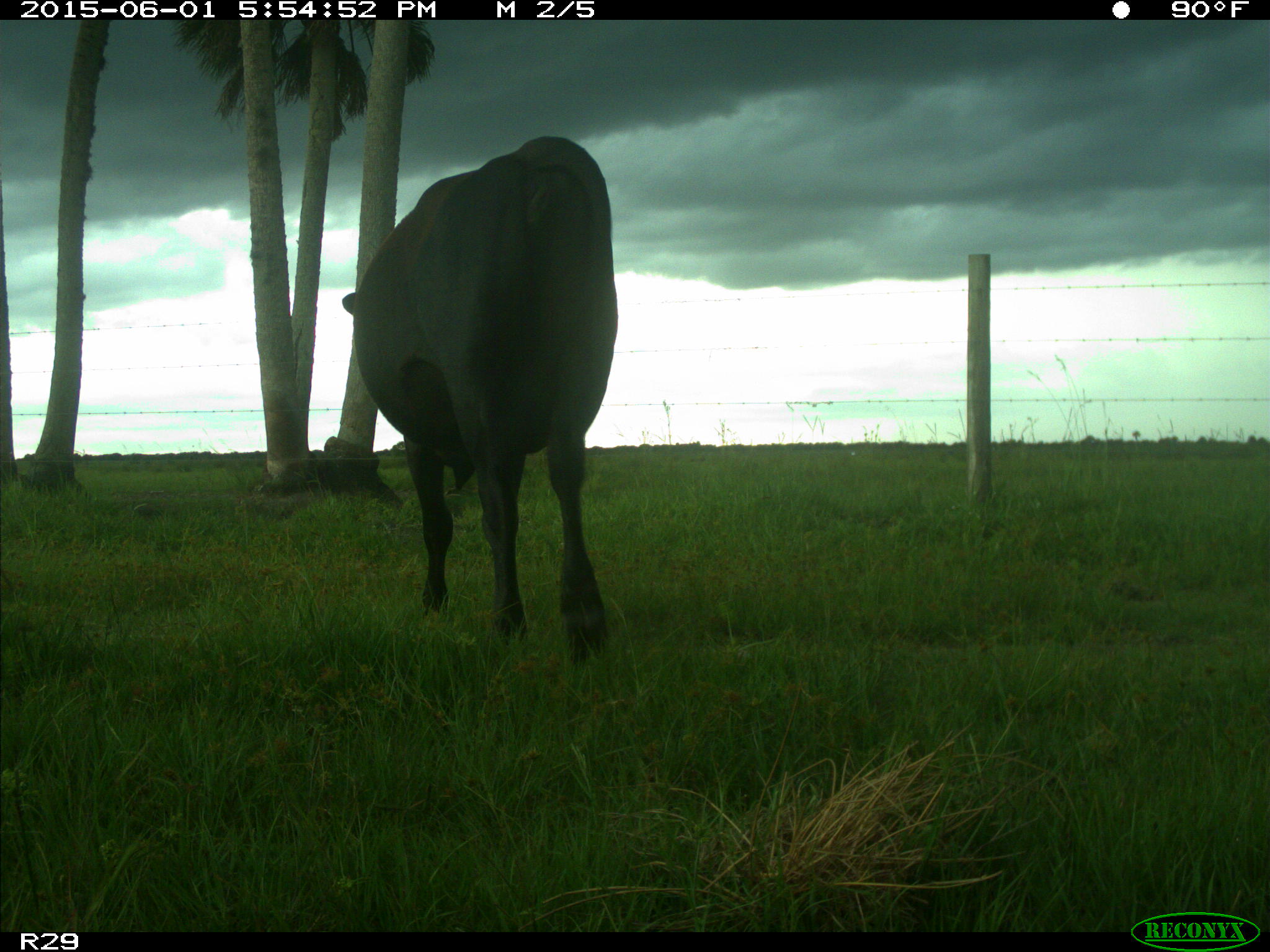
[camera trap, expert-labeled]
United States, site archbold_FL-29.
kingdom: Animalia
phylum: Chordata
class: Mammalia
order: Artiodactyla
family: Bovidae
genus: Bos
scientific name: Bos taurus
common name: domestic cow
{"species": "Bos taurus (domestic cow)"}